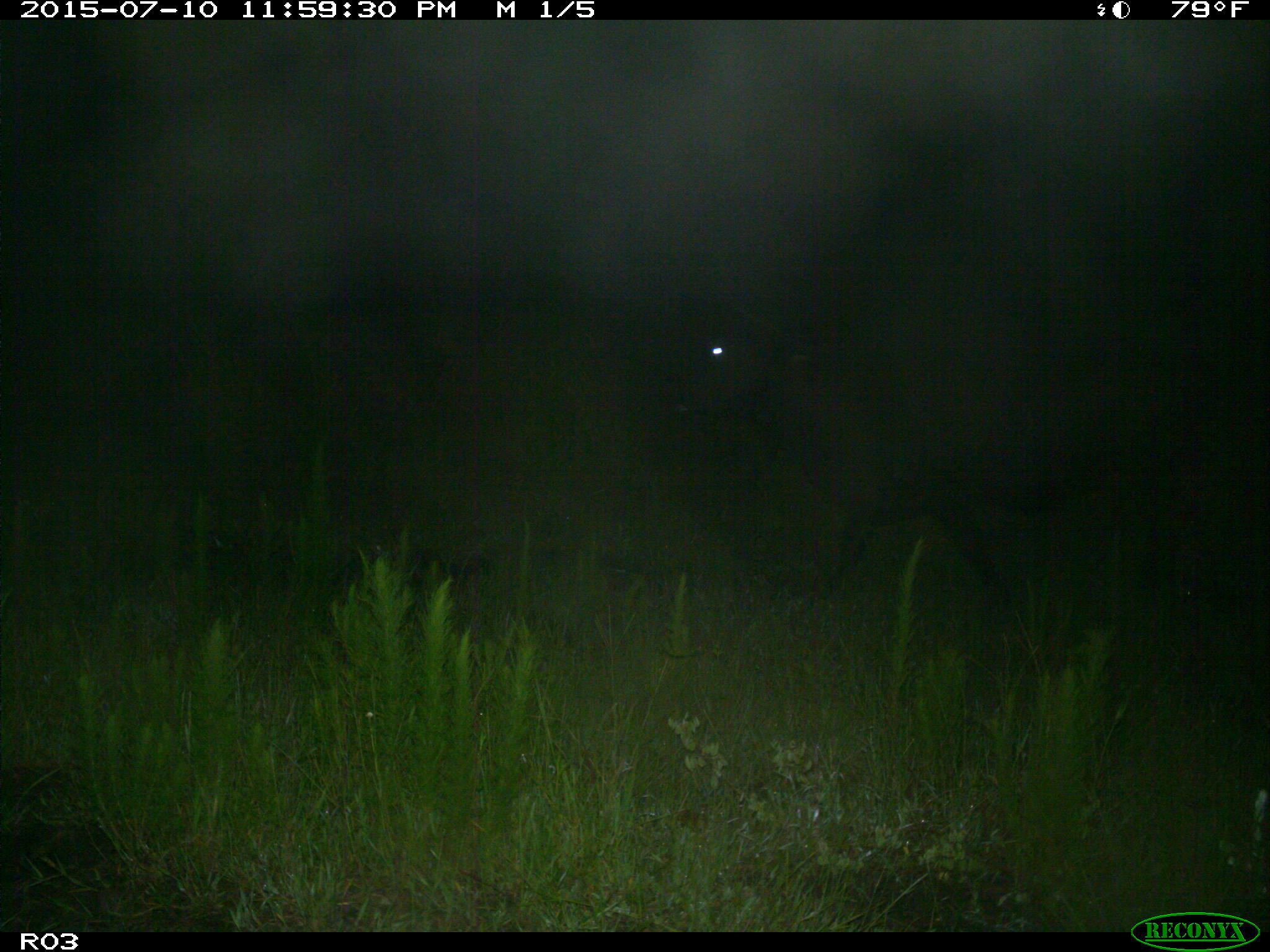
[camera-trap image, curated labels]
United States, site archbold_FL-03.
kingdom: Animalia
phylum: Chordata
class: Mammalia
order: Artiodactyla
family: Bovidae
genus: Bos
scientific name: Bos taurus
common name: domestic cow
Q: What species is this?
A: Bos taurus (domestic cow).